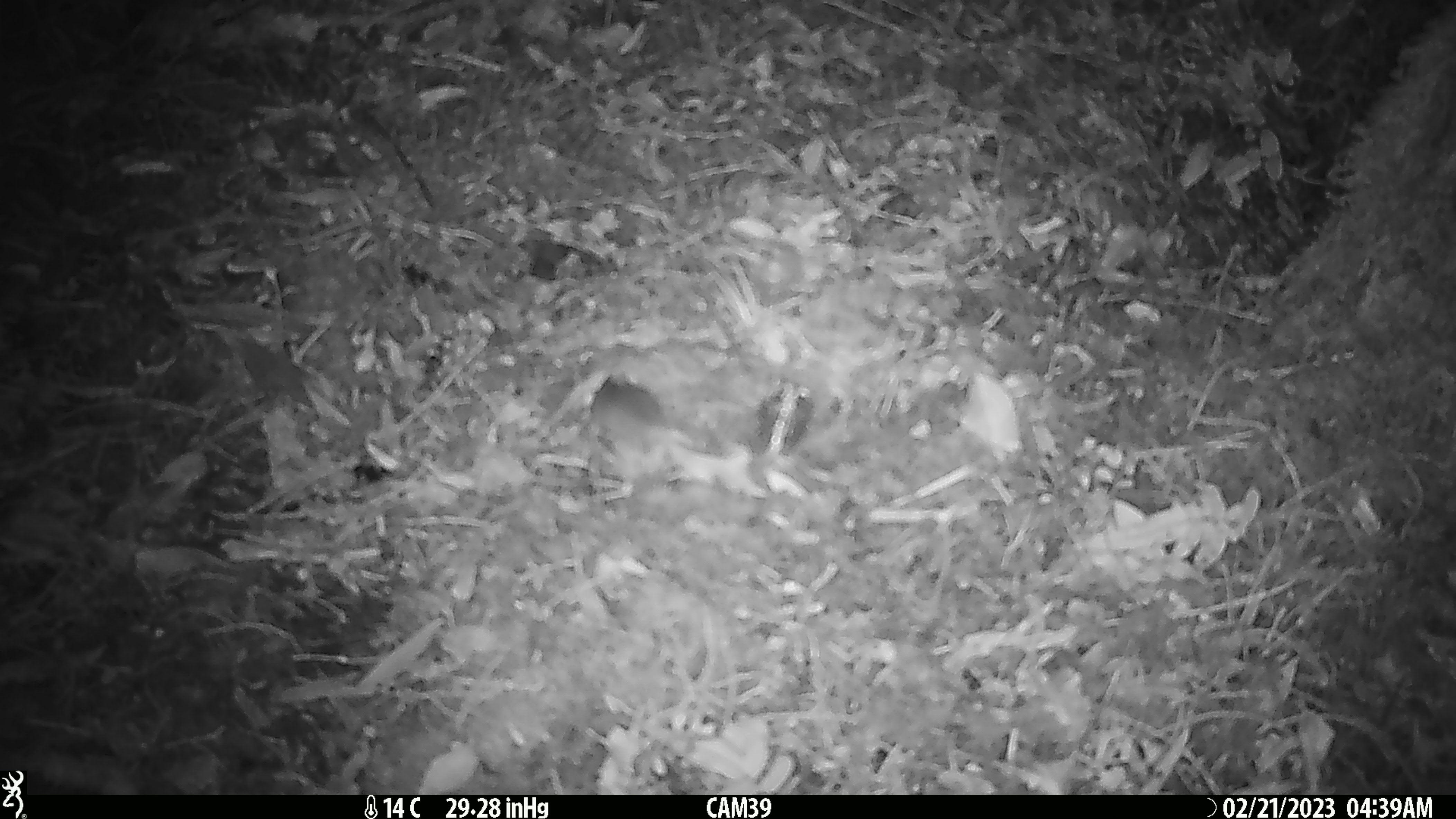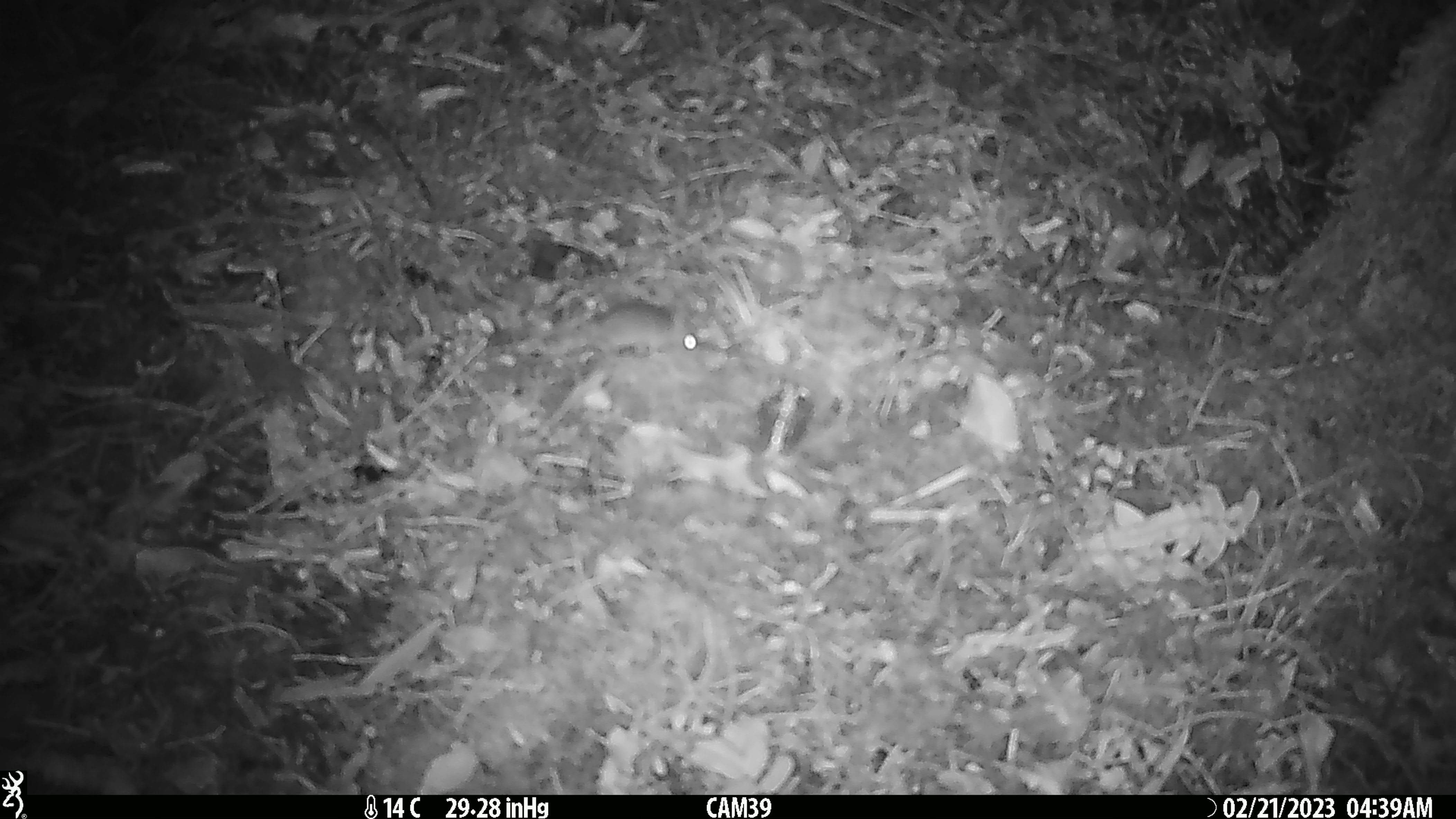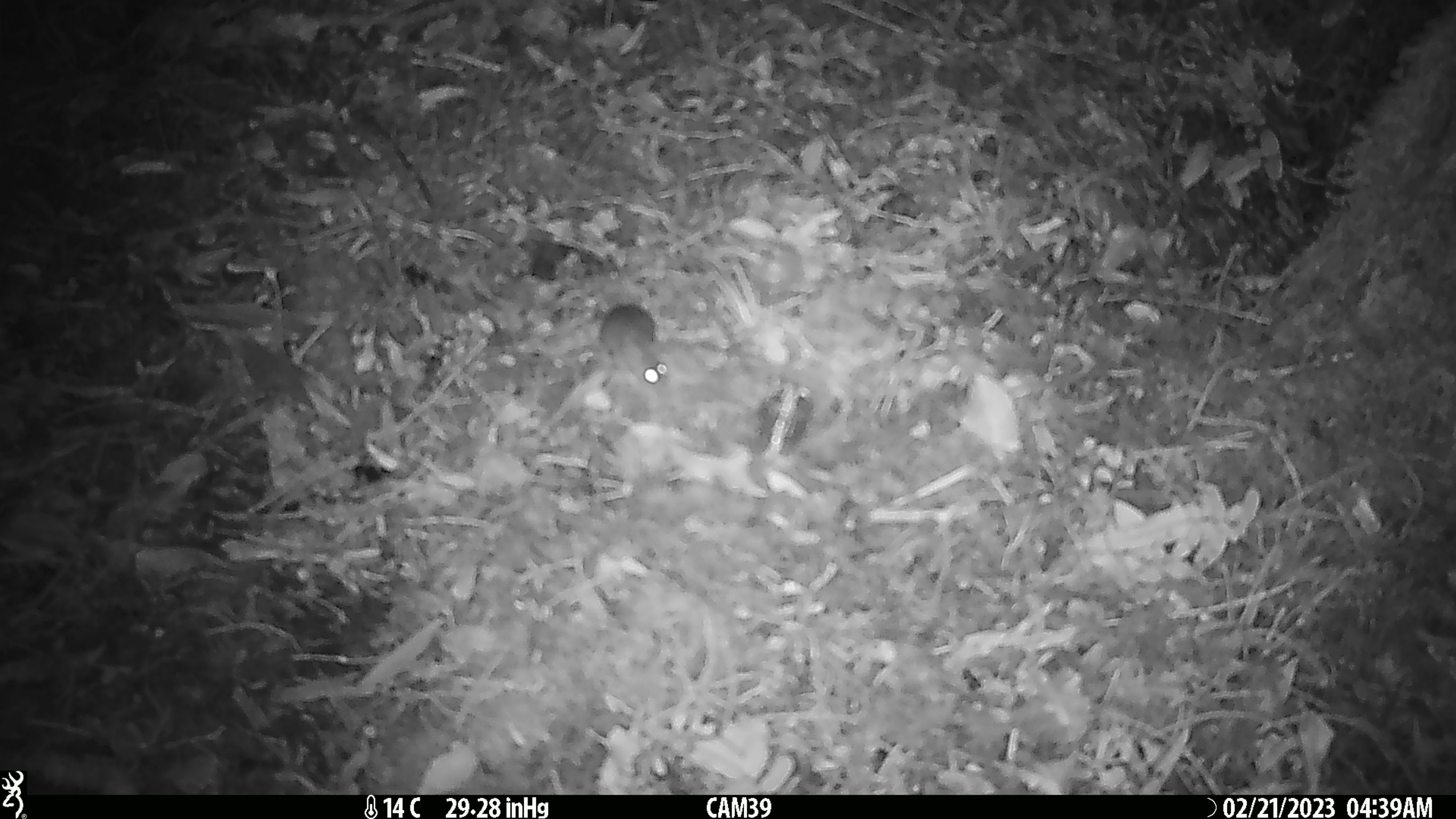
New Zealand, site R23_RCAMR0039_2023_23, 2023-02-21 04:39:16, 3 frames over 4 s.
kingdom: Animalia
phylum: Chordata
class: Mammalia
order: Rodentia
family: Muridae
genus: Mus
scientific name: Mus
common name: mouse